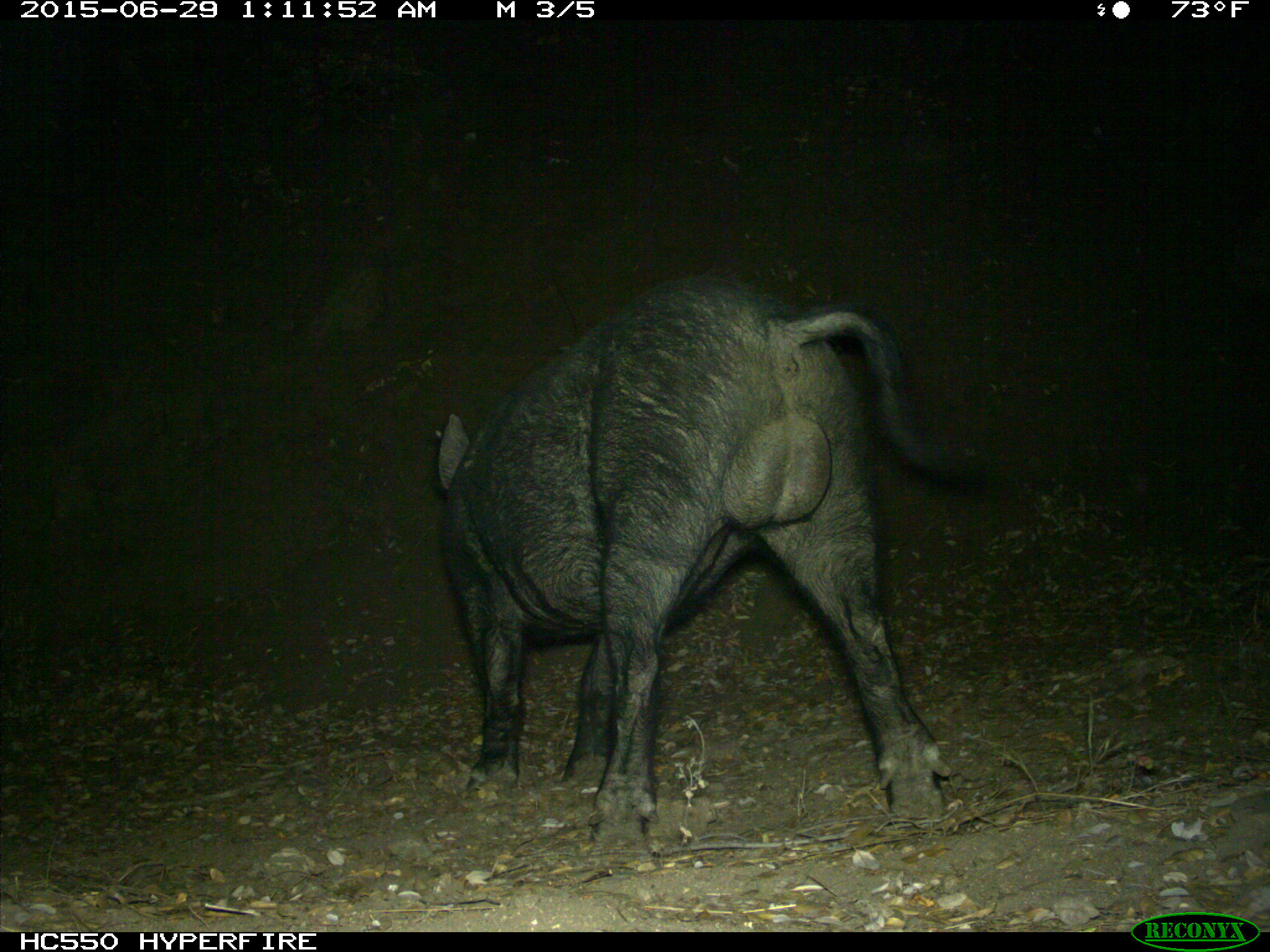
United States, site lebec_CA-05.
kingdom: Animalia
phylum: Chordata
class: Mammalia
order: Artiodactyla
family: Suidae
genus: Sus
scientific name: Sus scrofa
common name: wild boar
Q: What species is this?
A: Sus scrofa (wild boar).